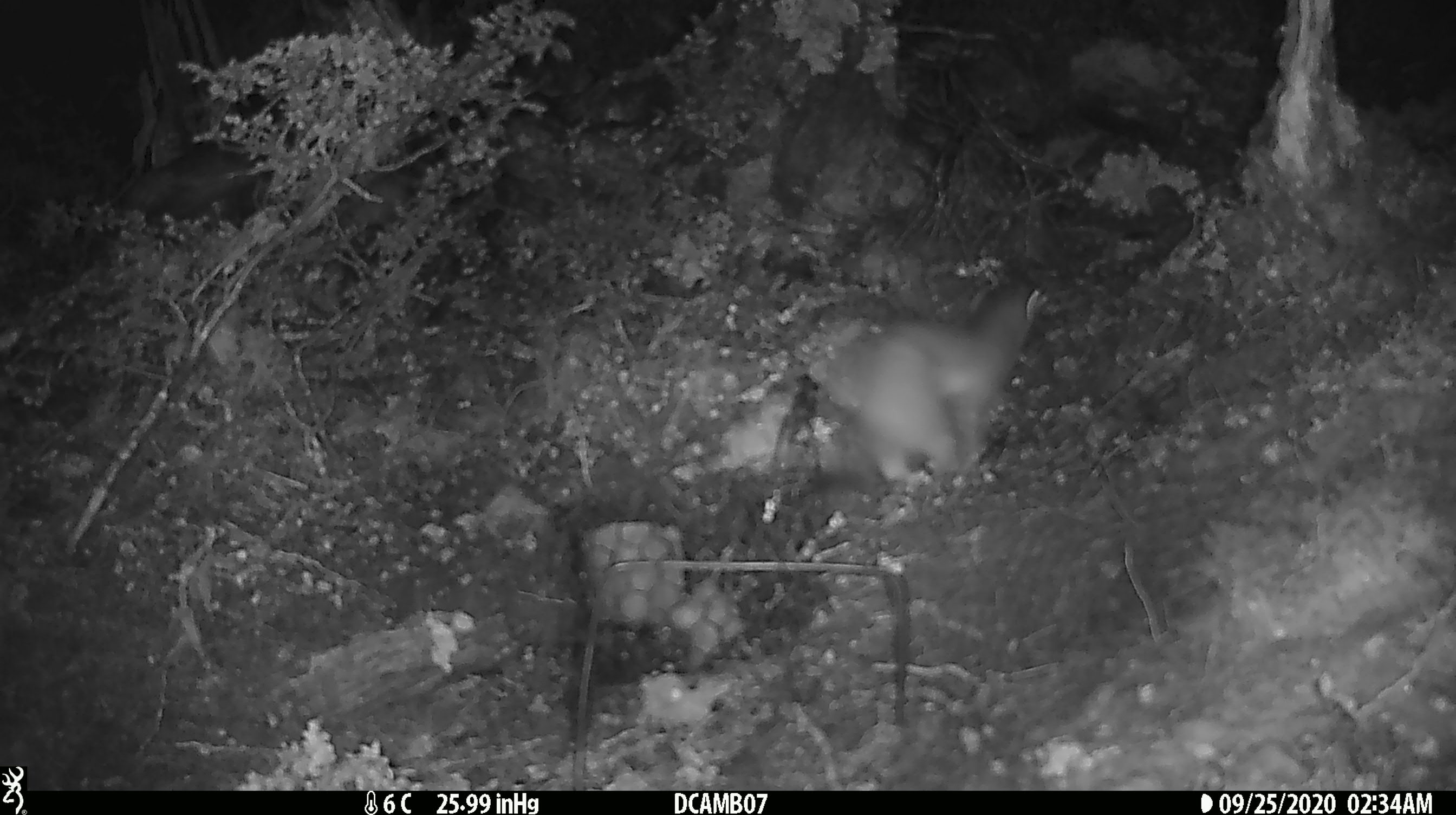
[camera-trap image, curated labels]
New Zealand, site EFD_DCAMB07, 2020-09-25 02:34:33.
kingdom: Animalia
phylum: Chordata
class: Mammalia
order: Carnivora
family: Mustelidae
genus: Mustela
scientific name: Mustela erminea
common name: stoat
Stoat (Mustela erminea).